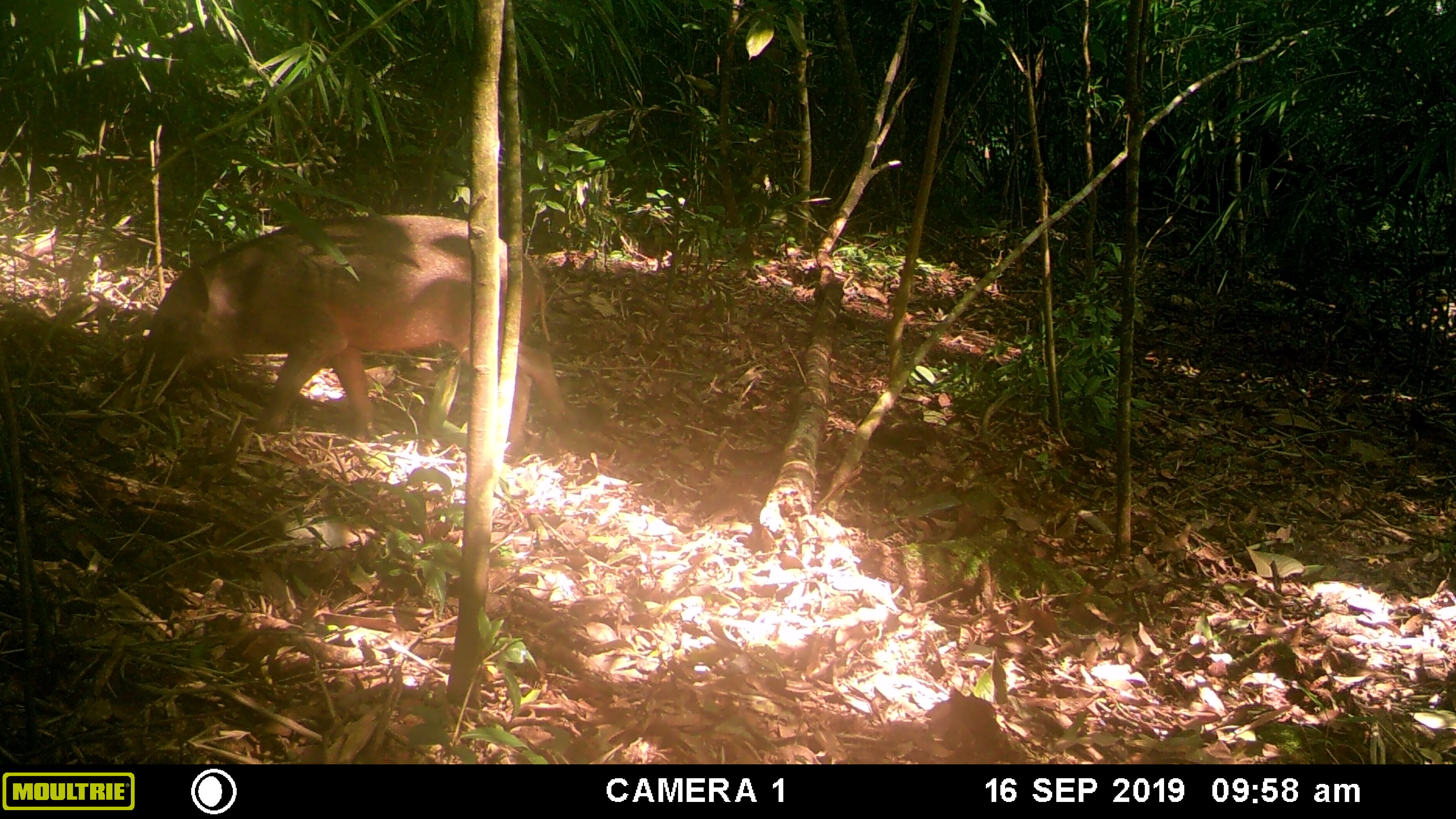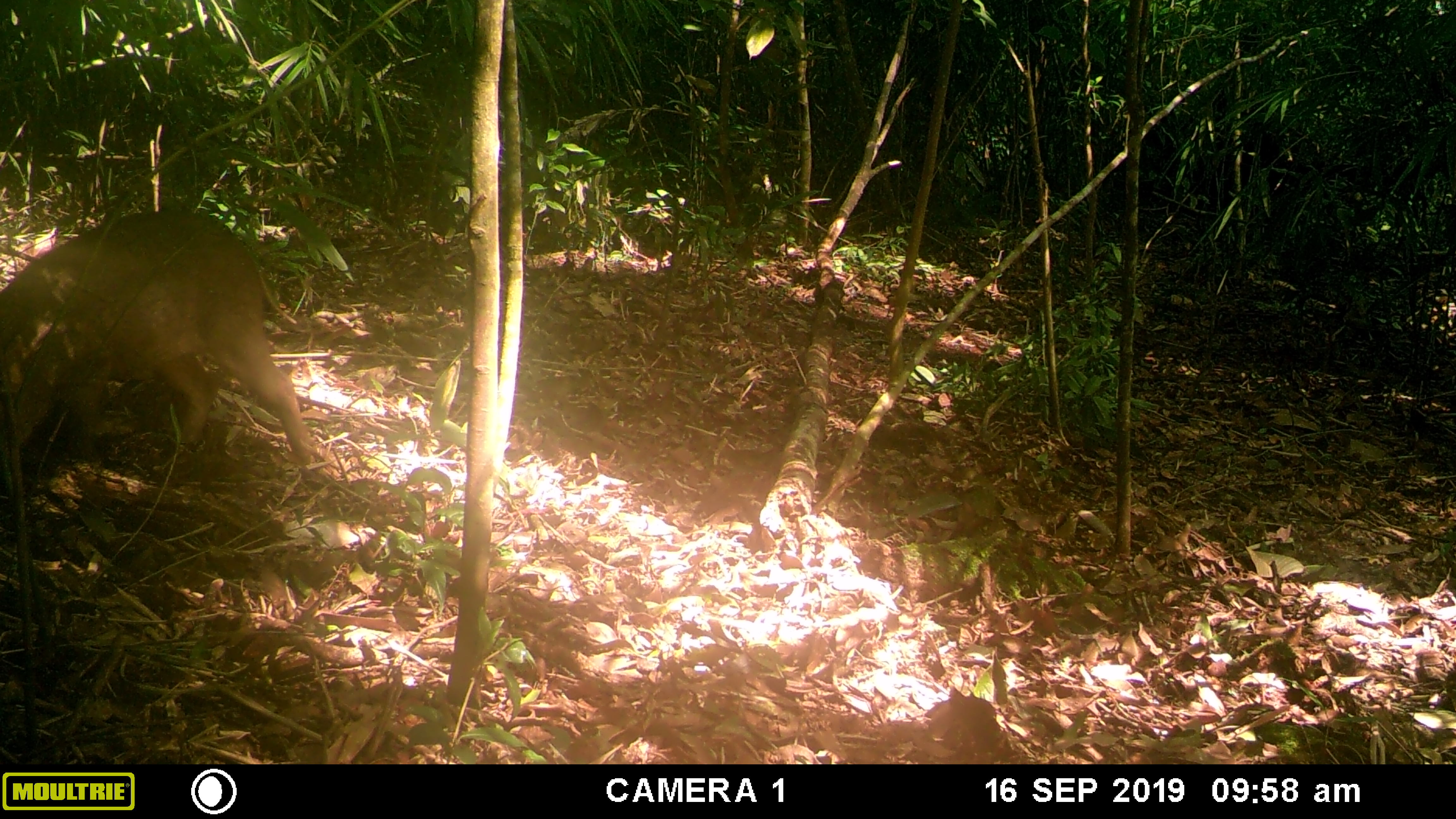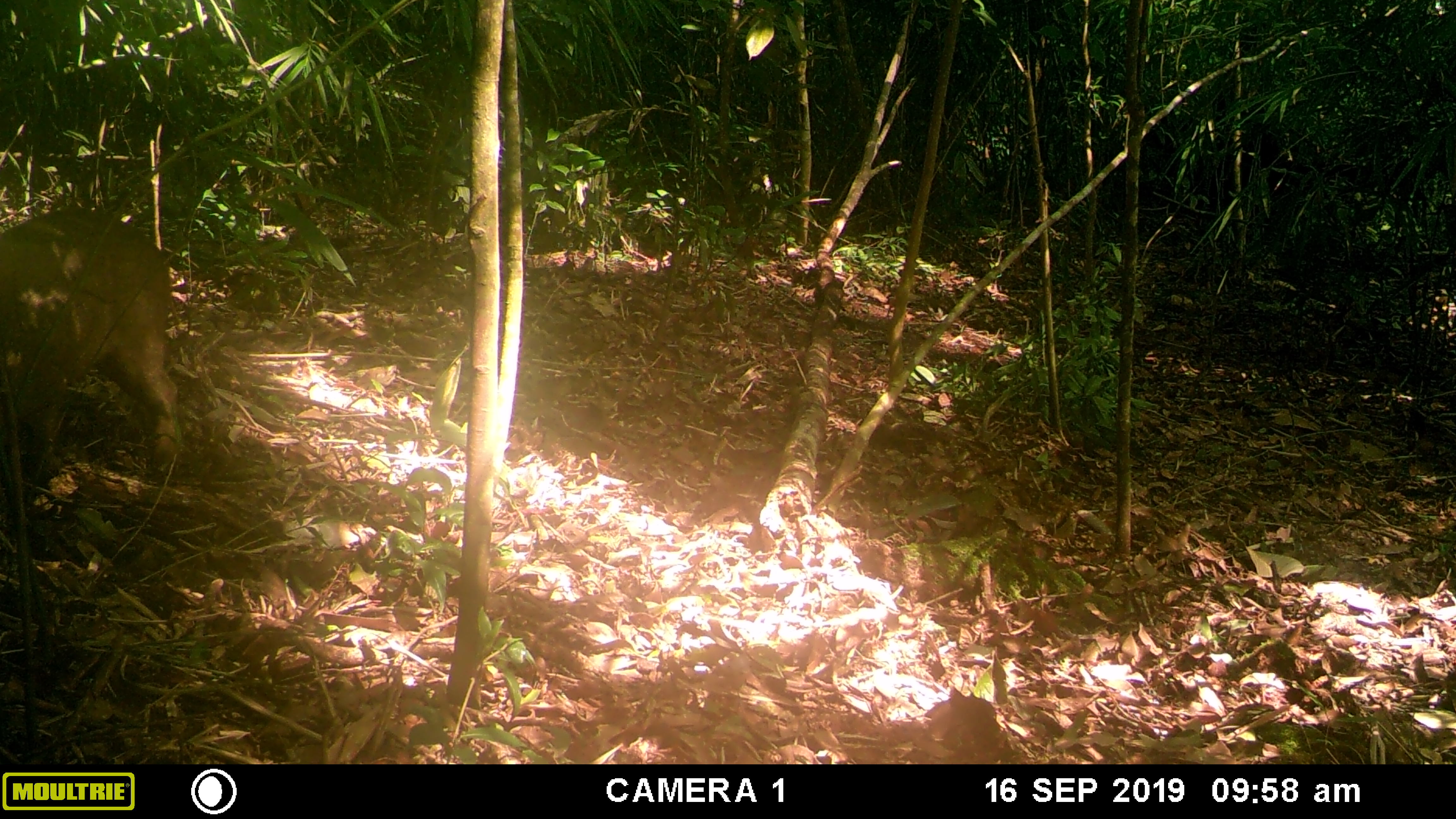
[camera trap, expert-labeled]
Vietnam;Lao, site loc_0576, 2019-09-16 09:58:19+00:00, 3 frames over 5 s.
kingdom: Animalia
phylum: Chordata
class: Mammalia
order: Artiodactyla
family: Suidae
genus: Sus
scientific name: Sus scrofa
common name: eurasian wild pig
Eurasian wild pig (Sus scrofa). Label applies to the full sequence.